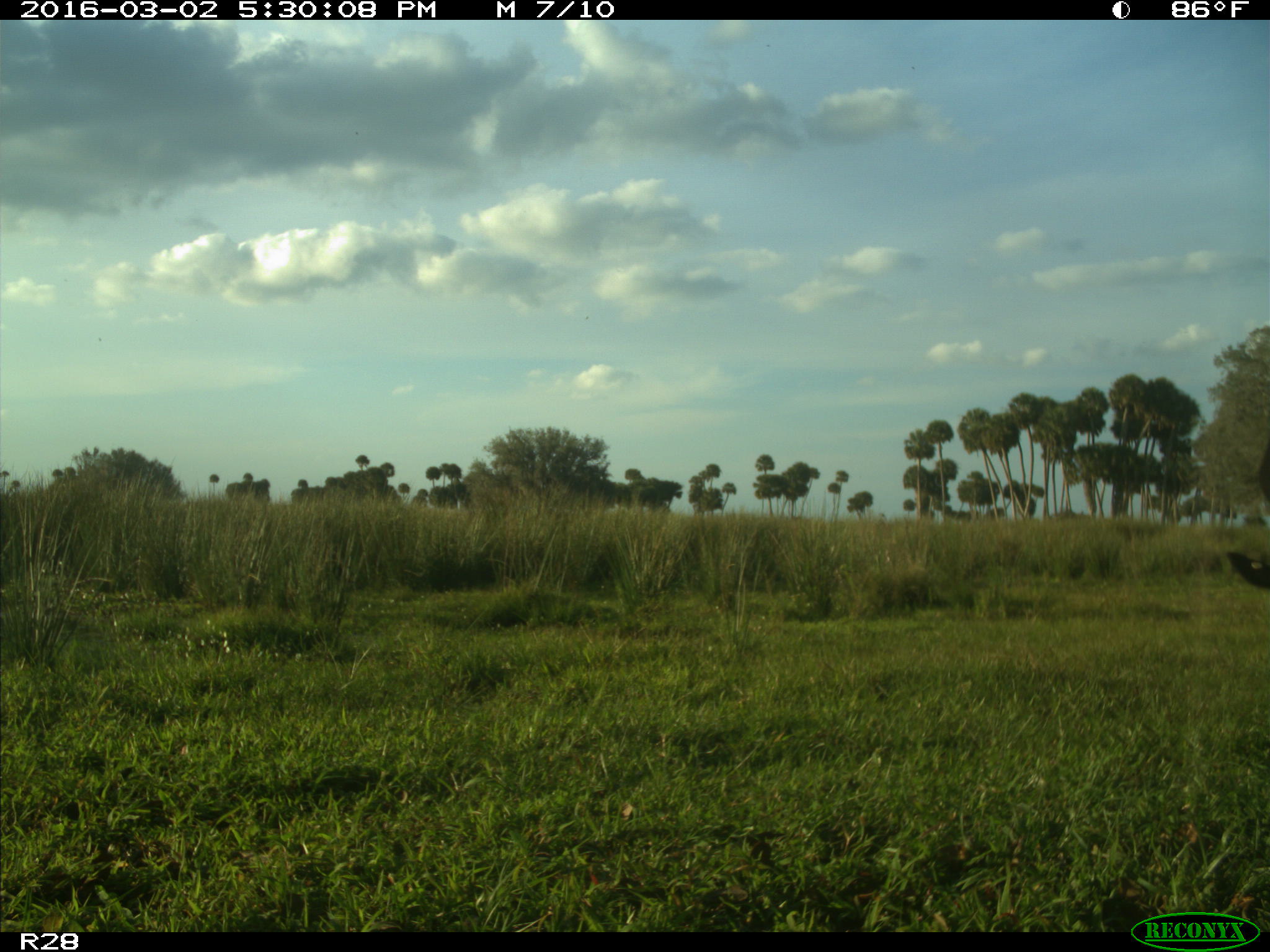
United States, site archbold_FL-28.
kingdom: Animalia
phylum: Chordata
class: Mammalia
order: Artiodactyla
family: Bovidae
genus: Bos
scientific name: Bos taurus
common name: domestic cow